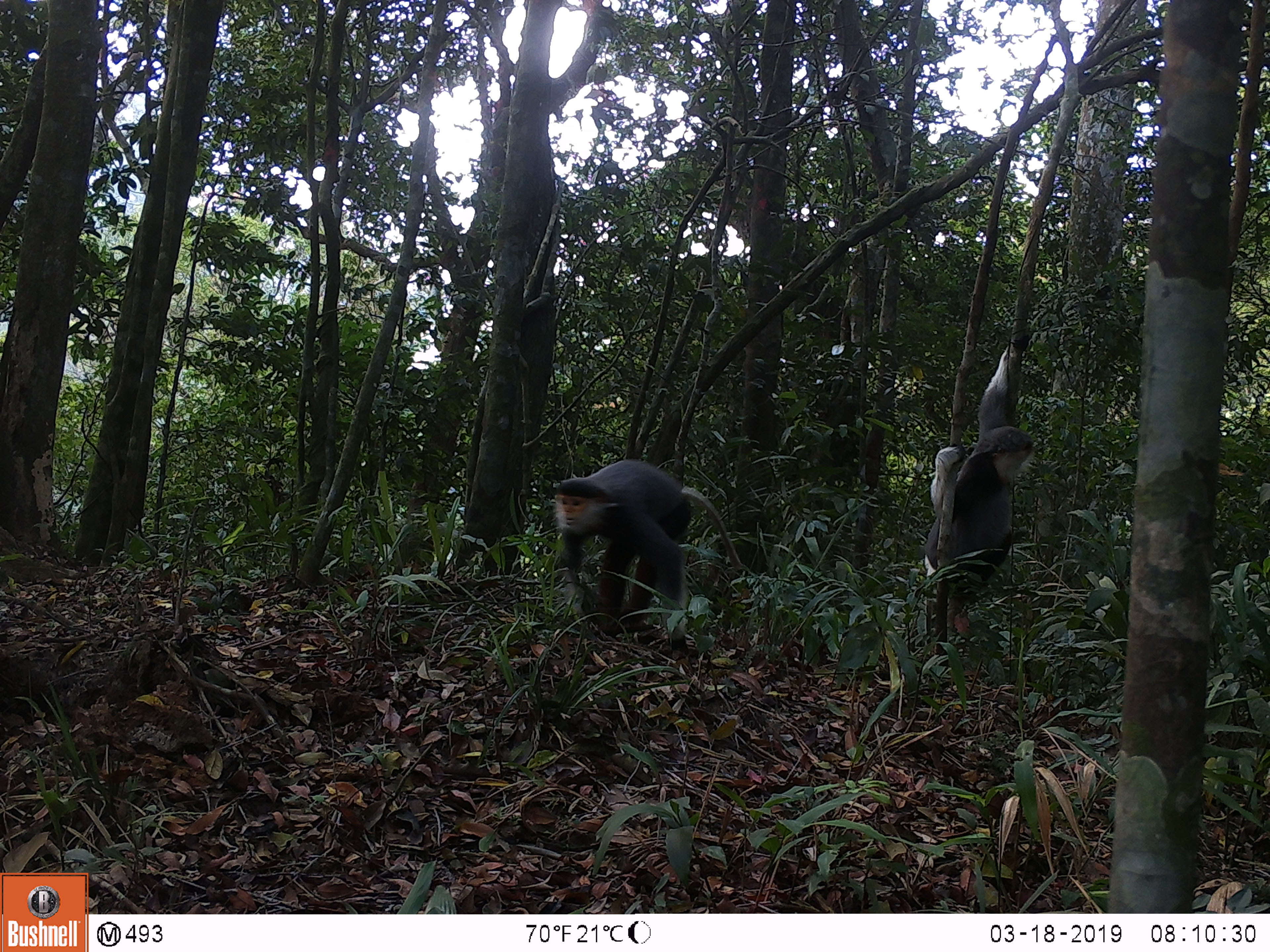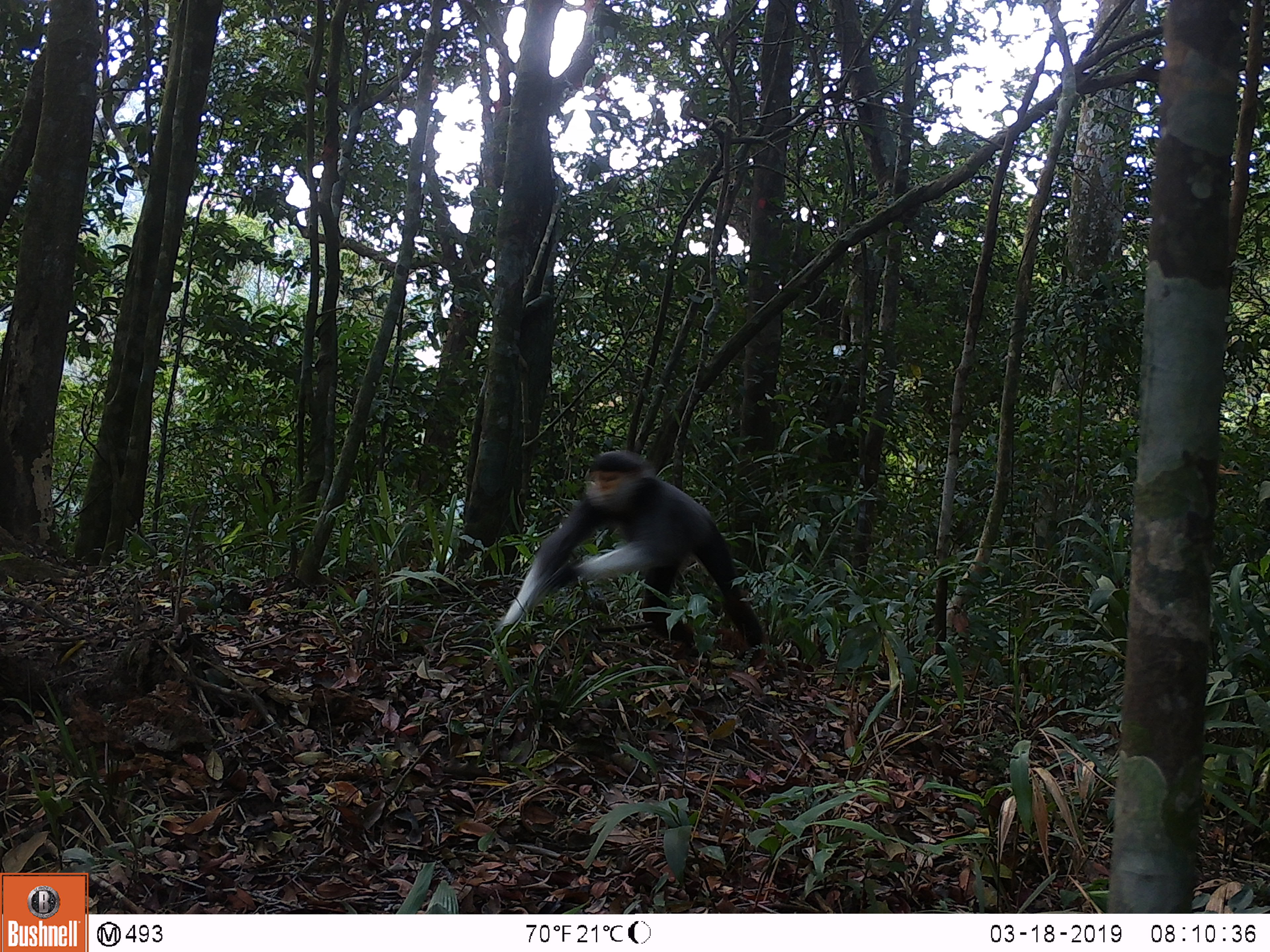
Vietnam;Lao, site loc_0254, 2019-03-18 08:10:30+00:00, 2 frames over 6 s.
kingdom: Animalia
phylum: Chordata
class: Mammalia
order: Primates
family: Cercopithecidae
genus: Pygathrix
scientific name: Pygathrix nemaeus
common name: red-shanked douc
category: red shanked douc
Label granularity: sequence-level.